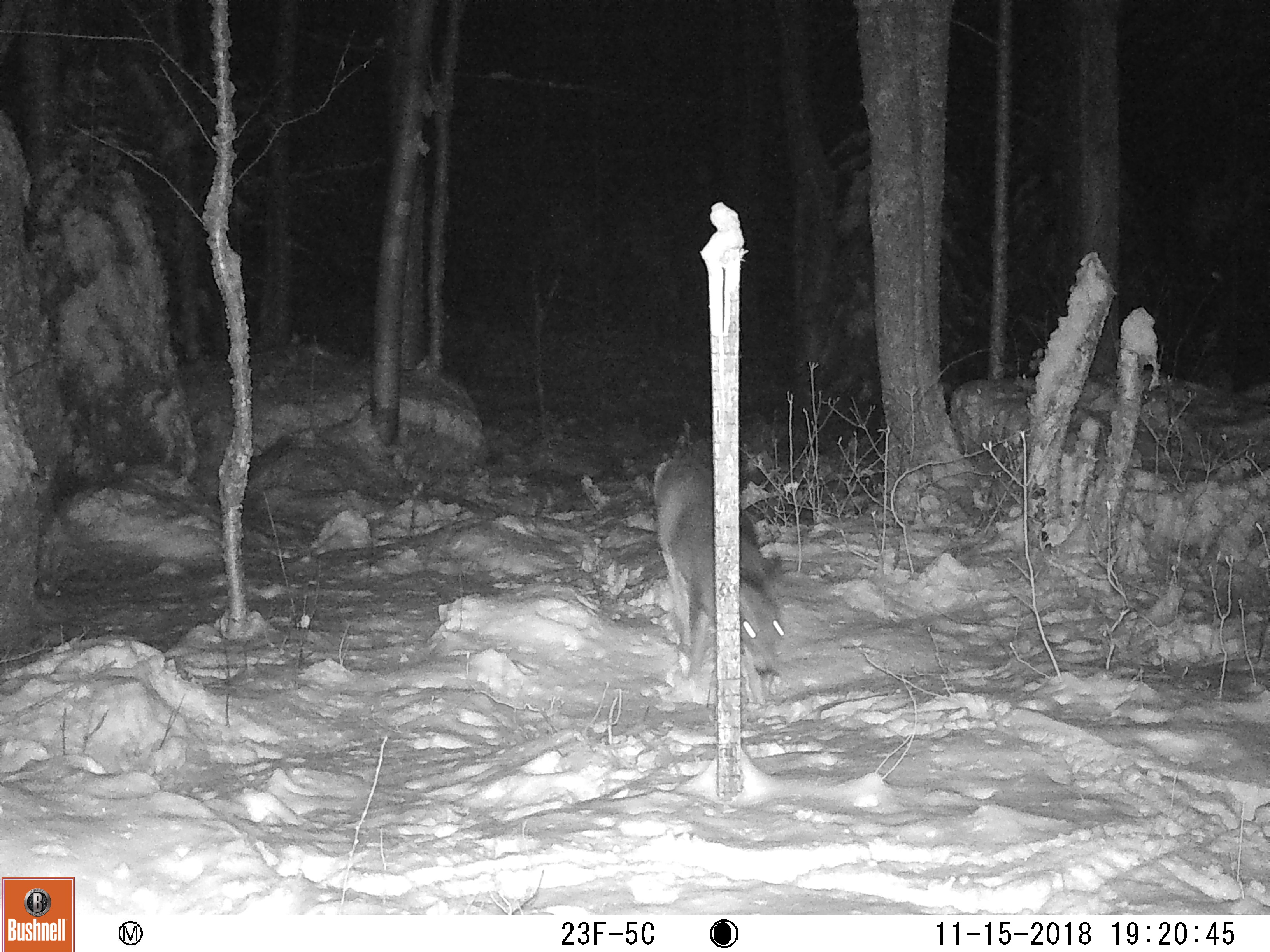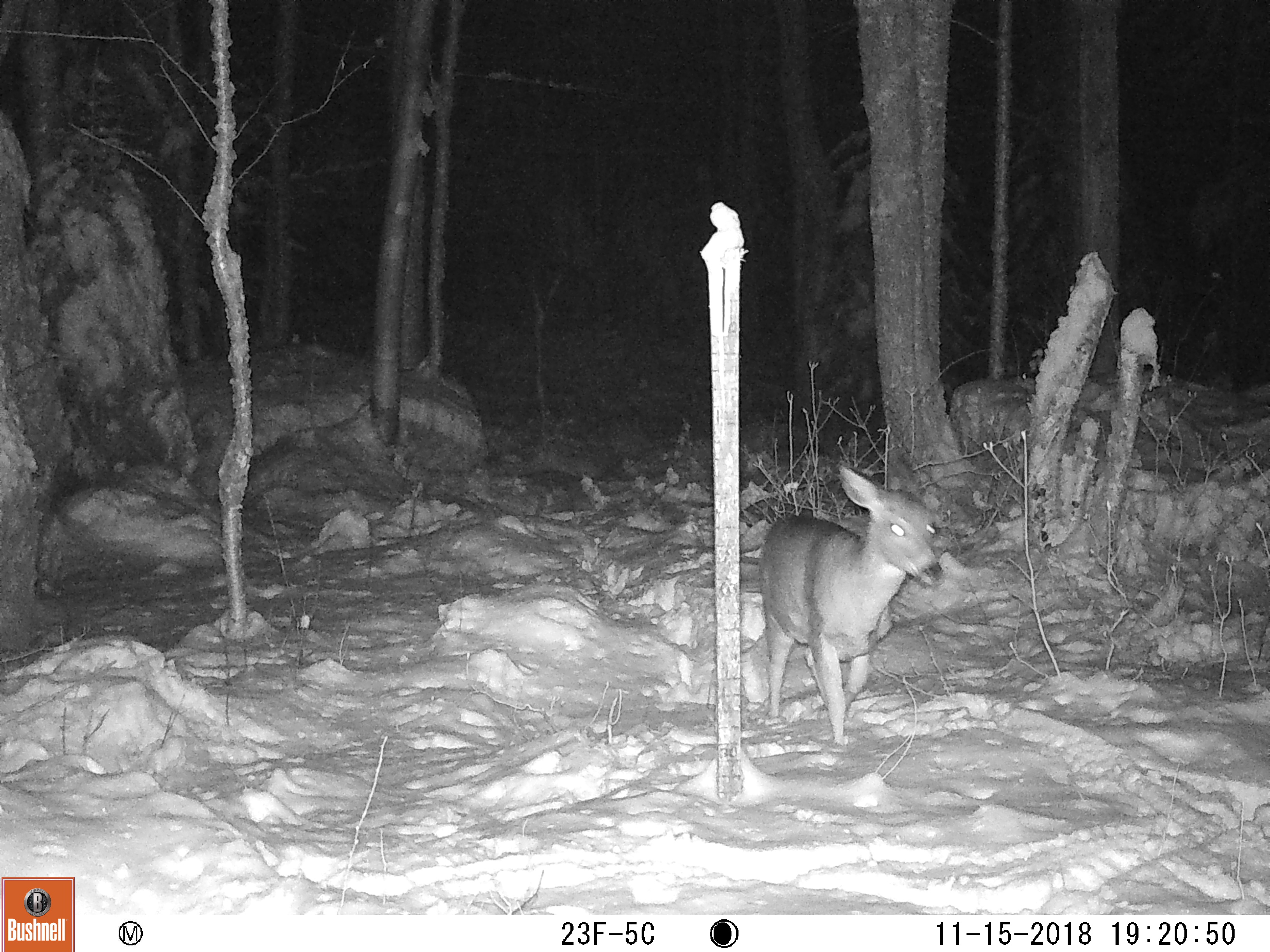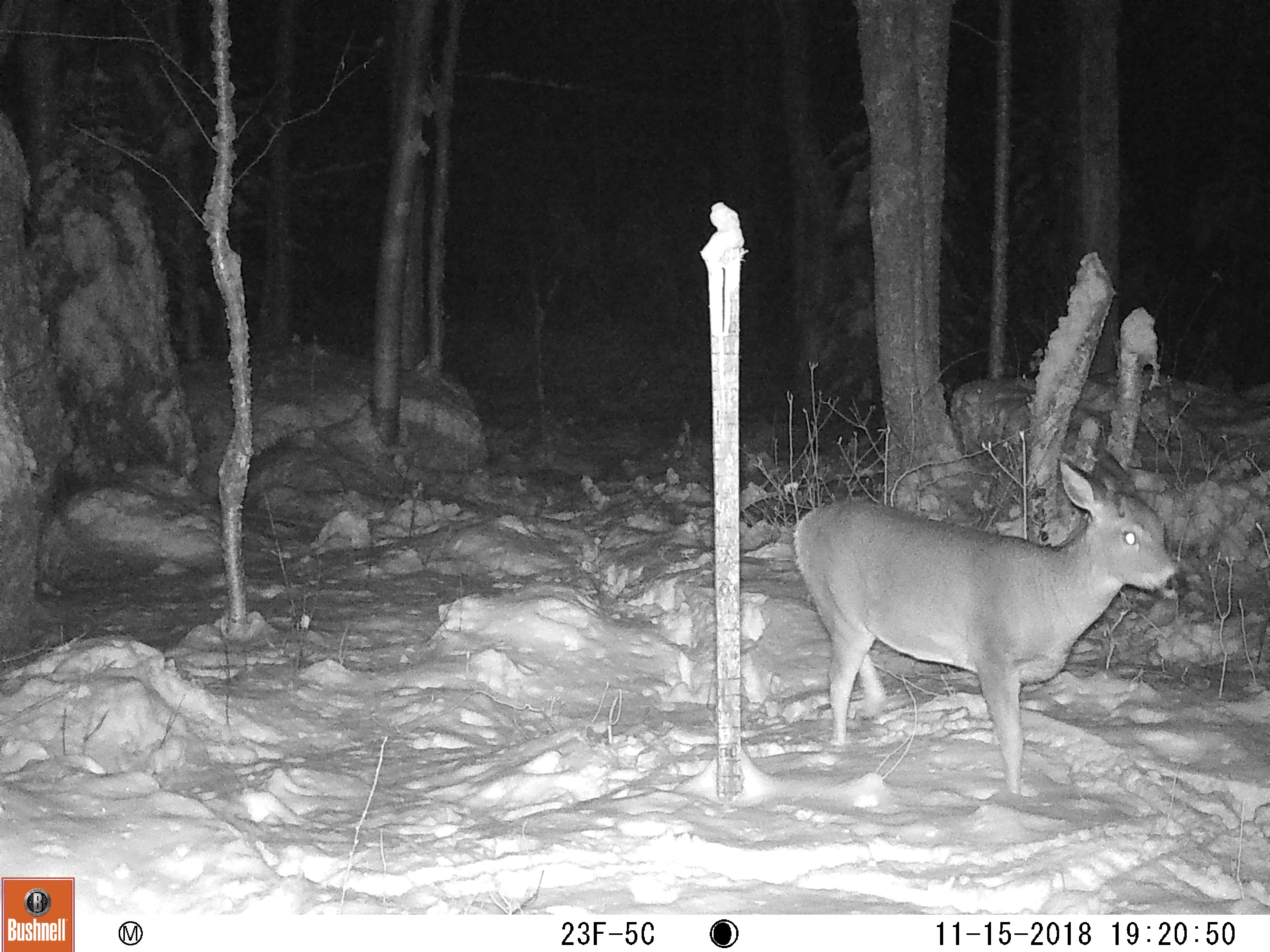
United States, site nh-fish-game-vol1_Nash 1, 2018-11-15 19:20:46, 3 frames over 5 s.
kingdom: Animalia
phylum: Chordata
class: Mammalia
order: Artiodactyla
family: Cervidae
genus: Odocoileus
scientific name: Odocoileus virginianus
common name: white-tailed deer